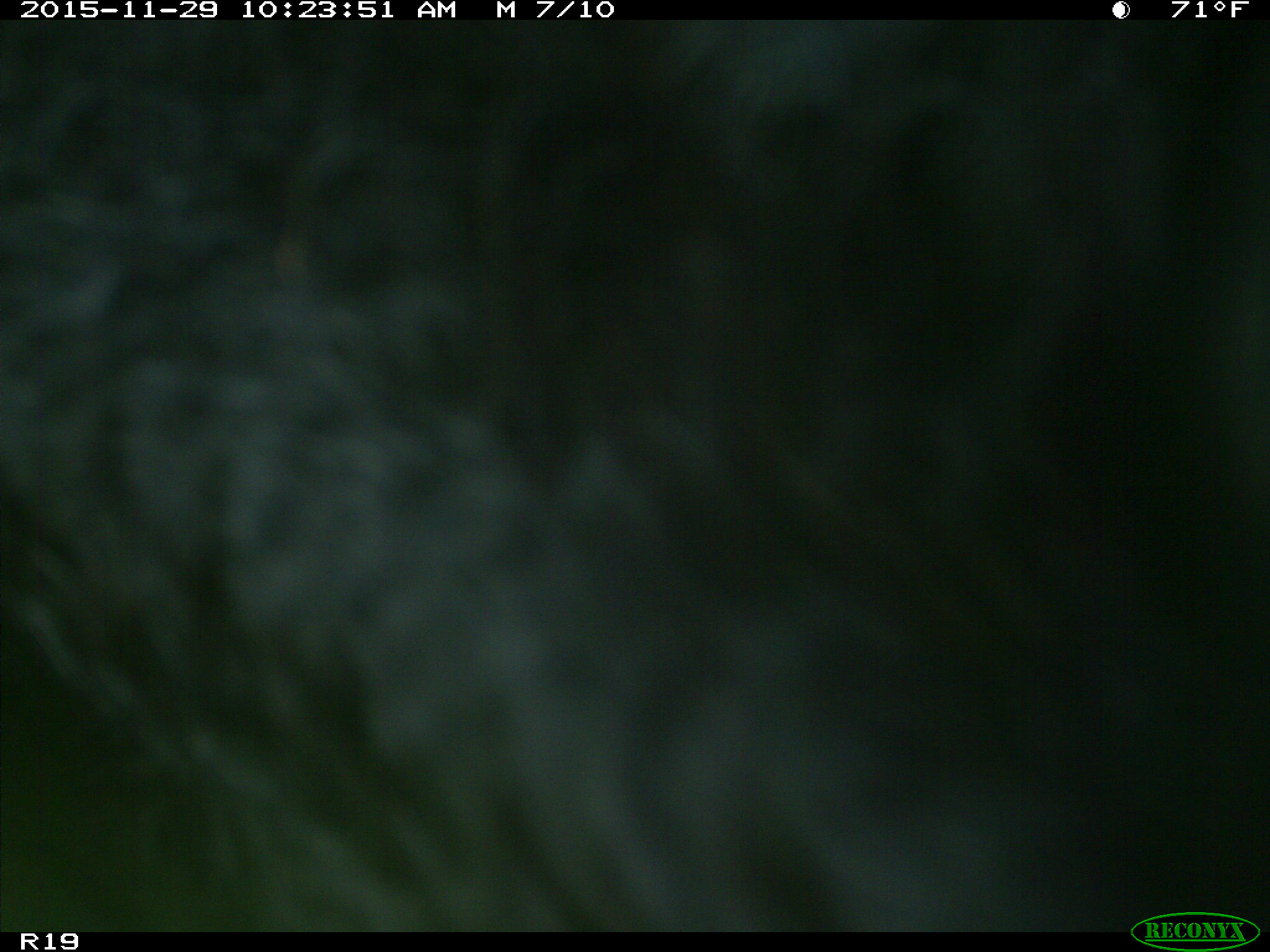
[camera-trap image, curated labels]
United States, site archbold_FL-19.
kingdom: Animalia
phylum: Chordata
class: Mammalia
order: Artiodactyla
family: Bovidae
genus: Bos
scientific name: Bos taurus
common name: domestic cow